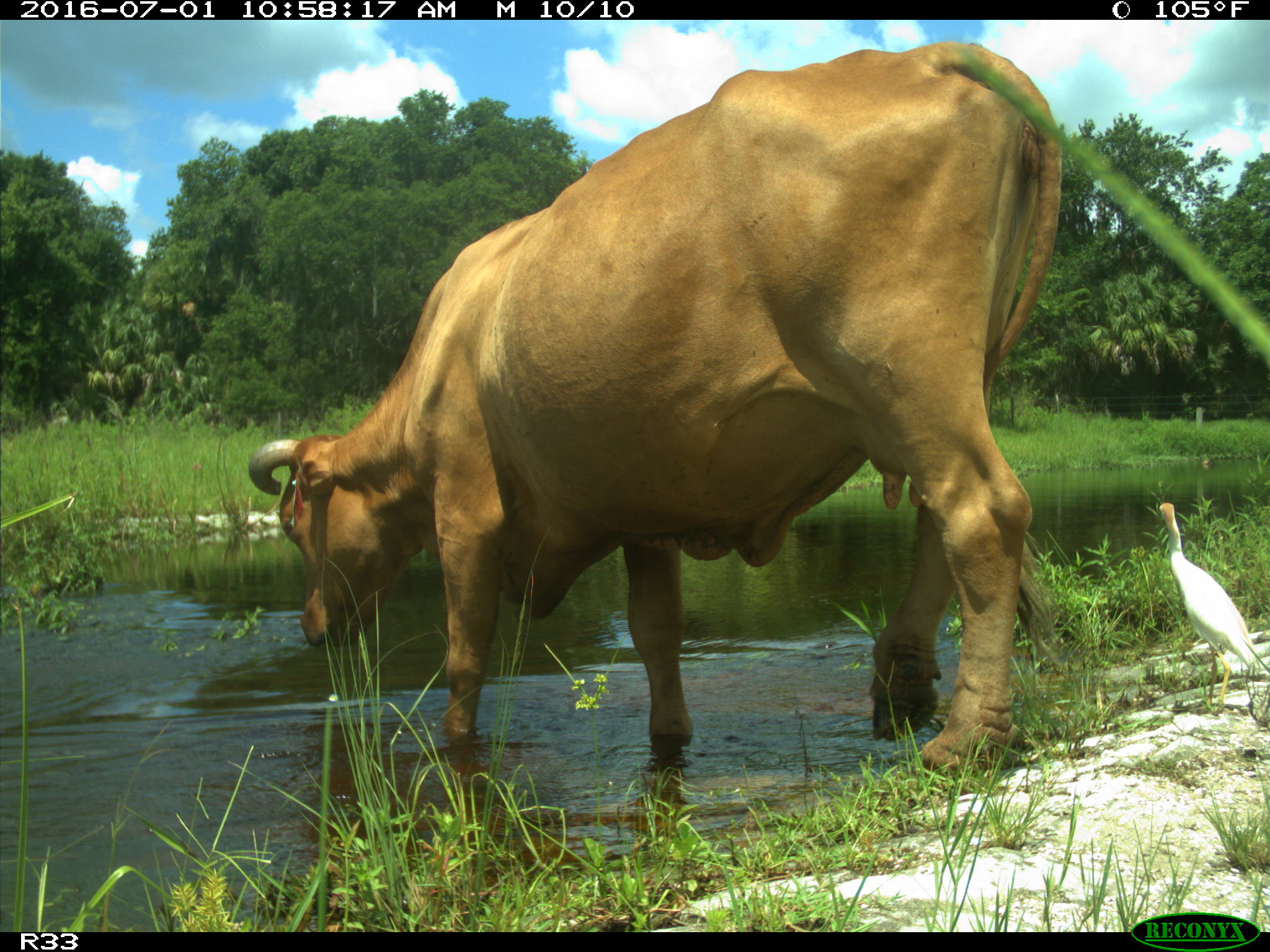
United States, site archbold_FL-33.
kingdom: Animalia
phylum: Chordata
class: Mammalia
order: Artiodactyla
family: Bovidae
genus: Bos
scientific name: Bos taurus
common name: domestic cow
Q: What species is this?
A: Bos taurus (domestic cow).